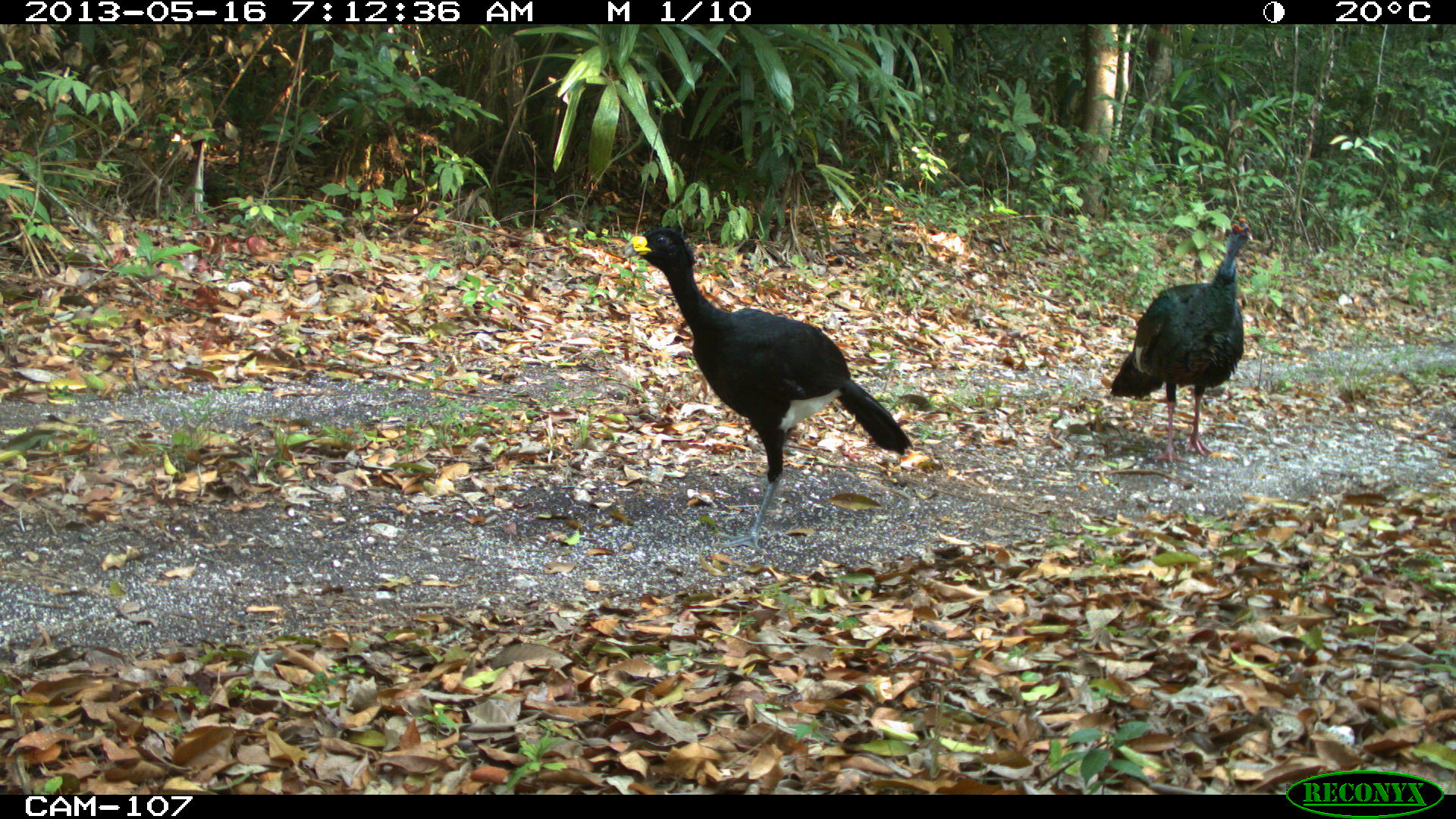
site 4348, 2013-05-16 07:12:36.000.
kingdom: Animalia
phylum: Chordata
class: Aves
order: Galliformes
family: Phasianidae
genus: Meleagris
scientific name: Meleagris ocellata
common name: ocellated turkey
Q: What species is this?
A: Meleagris ocellata (ocellated turkey).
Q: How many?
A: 1.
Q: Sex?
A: Male.